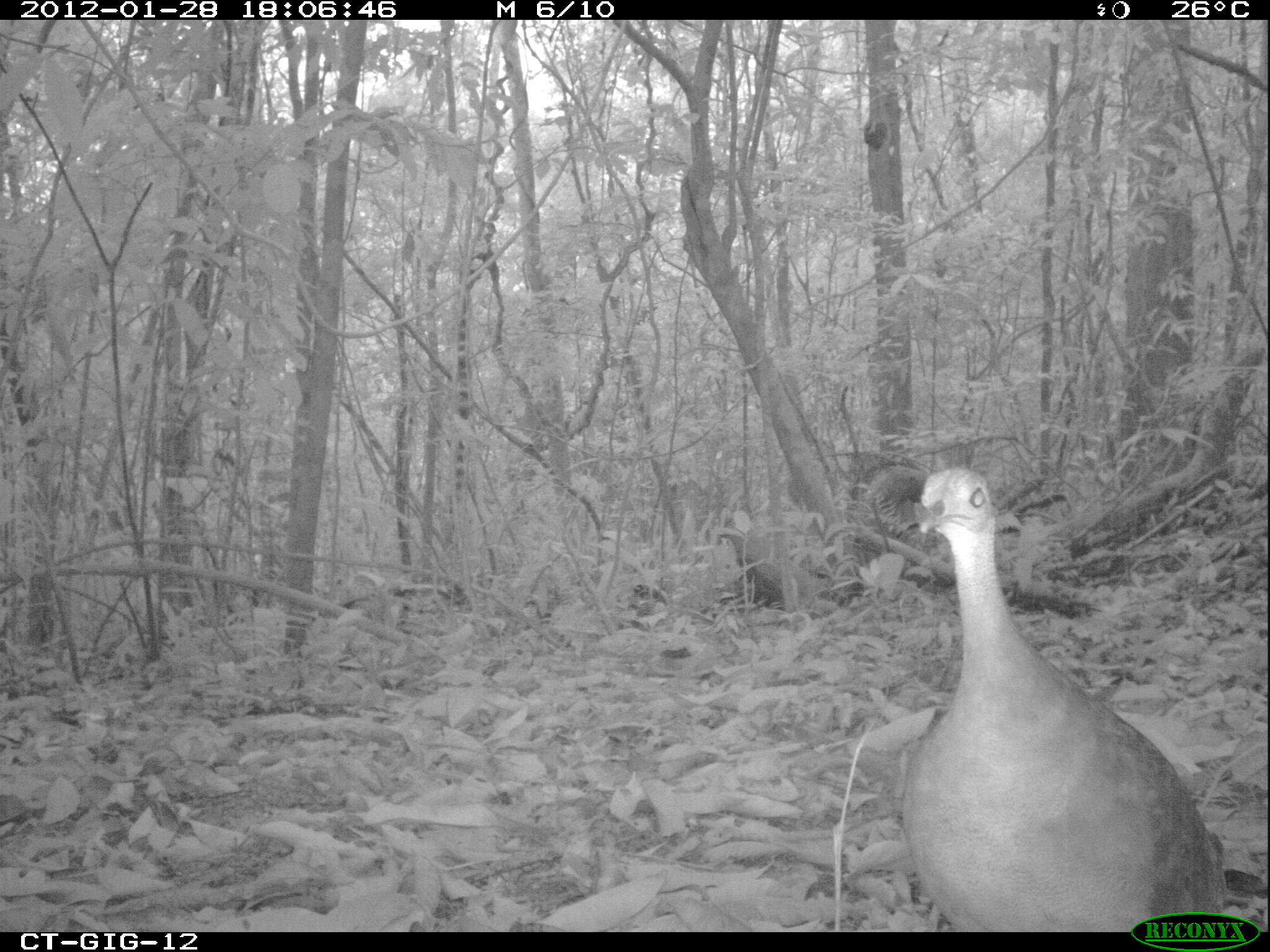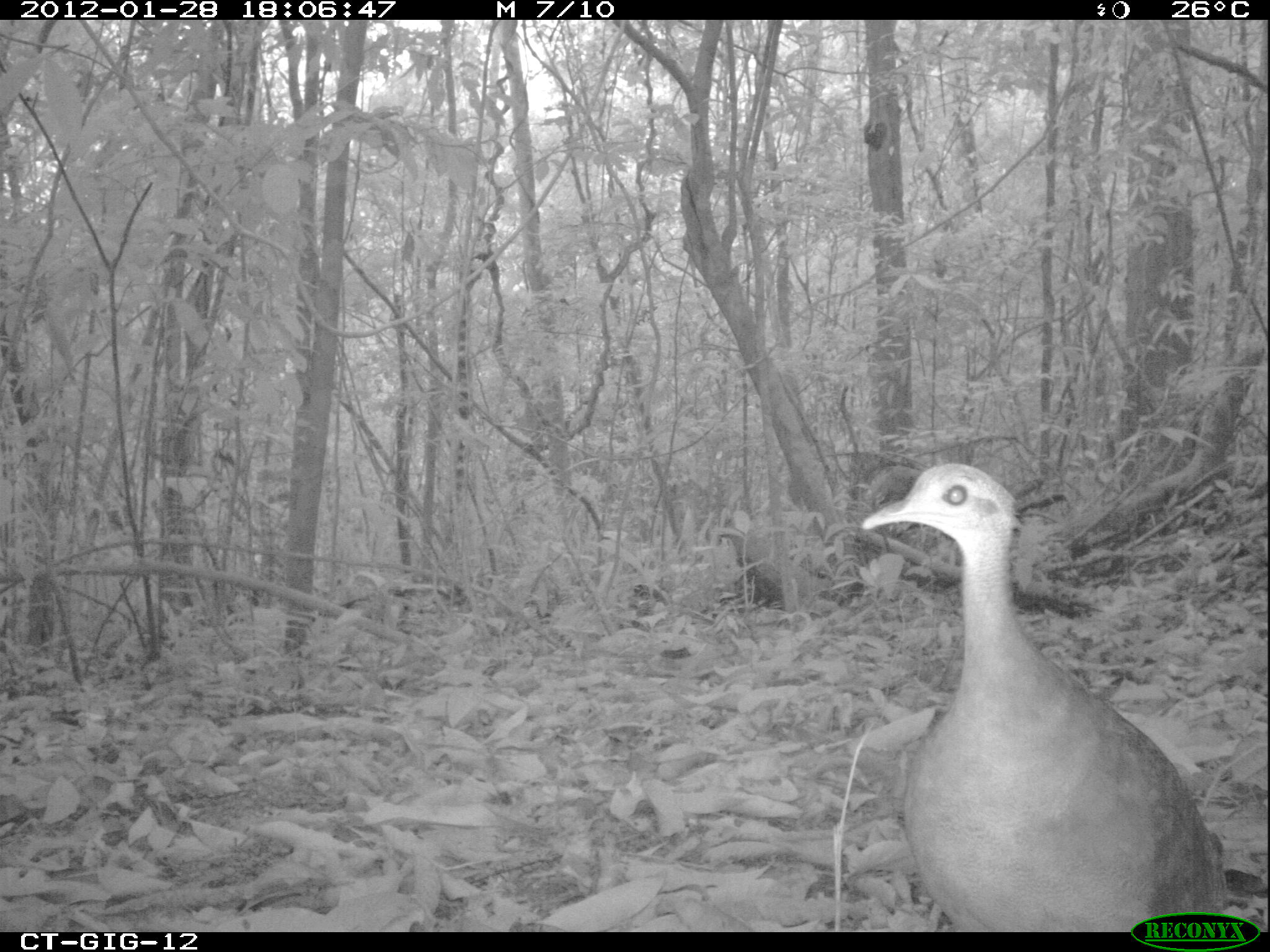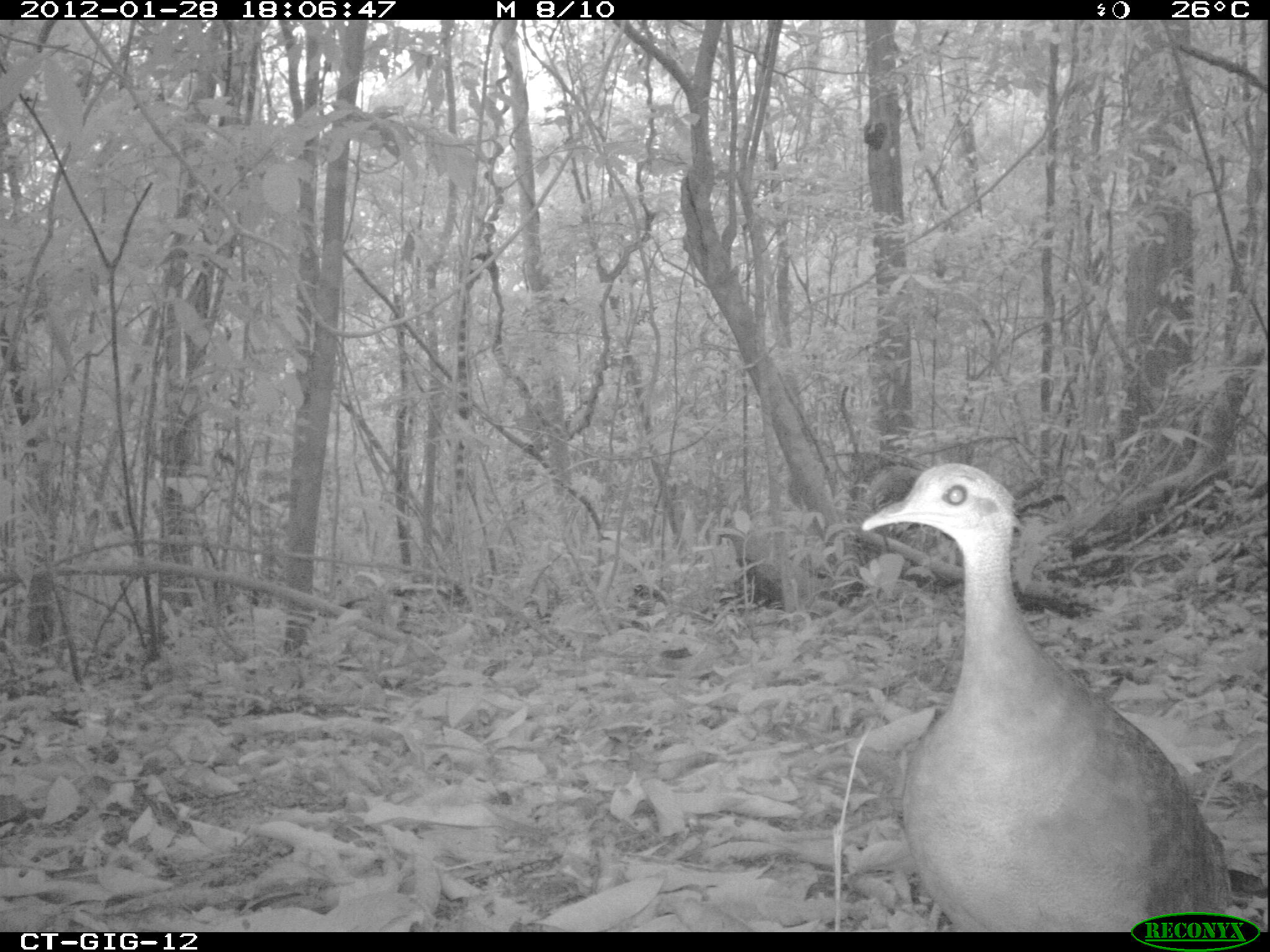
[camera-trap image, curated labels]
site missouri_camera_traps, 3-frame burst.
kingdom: Animalia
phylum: Chordata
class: Aves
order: Tinamiformes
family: Tinamidae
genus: Tinamus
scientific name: Tinamus major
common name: great tinamou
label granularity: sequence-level